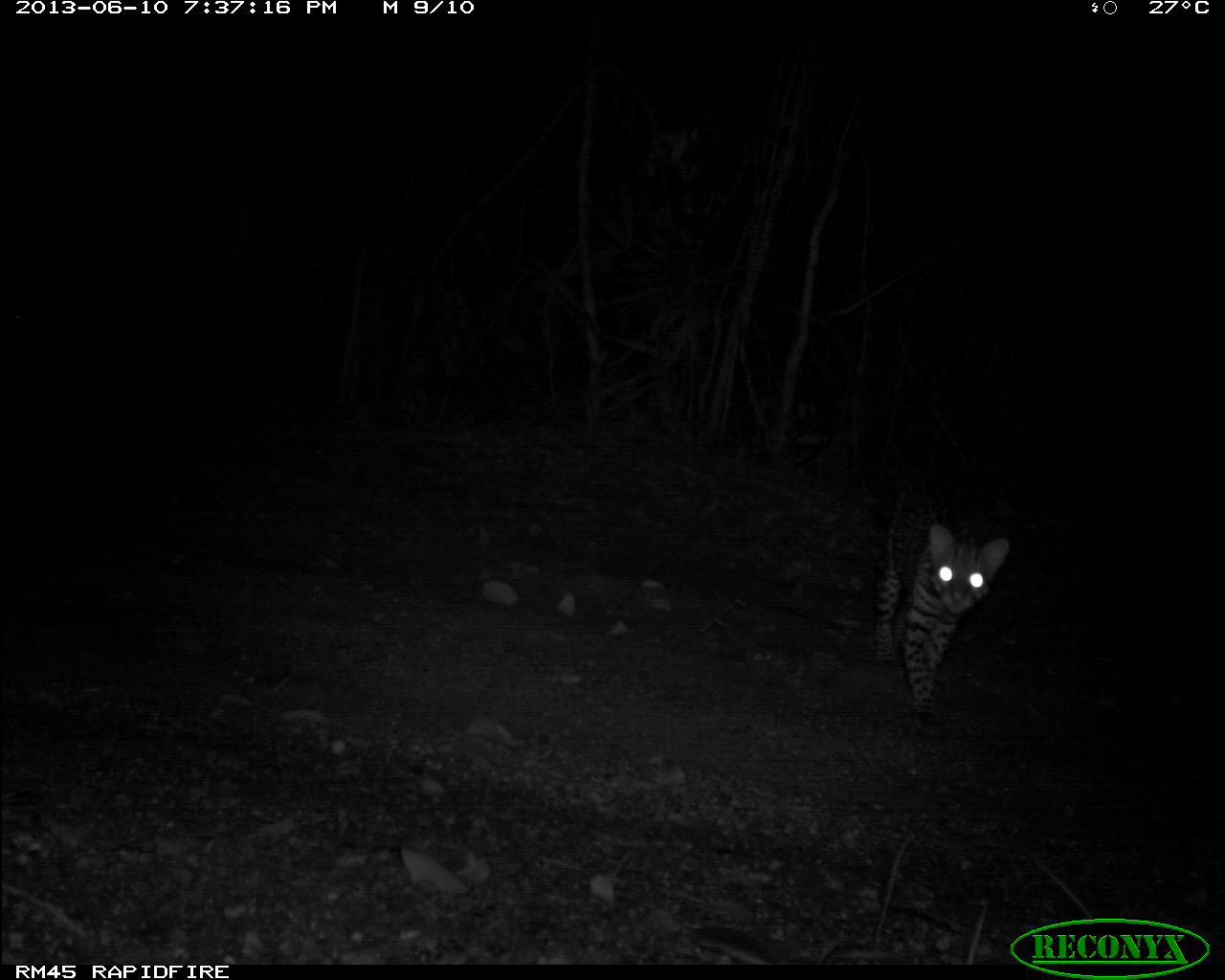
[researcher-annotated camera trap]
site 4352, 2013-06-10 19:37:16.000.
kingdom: Animalia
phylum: Chordata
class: Mammalia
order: Carnivora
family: Felidae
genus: Leopardus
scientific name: Leopardus pardalis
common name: ocelot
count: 1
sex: female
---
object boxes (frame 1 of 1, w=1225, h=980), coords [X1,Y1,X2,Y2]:
leopardus pardalis: [855,481,1009,724]